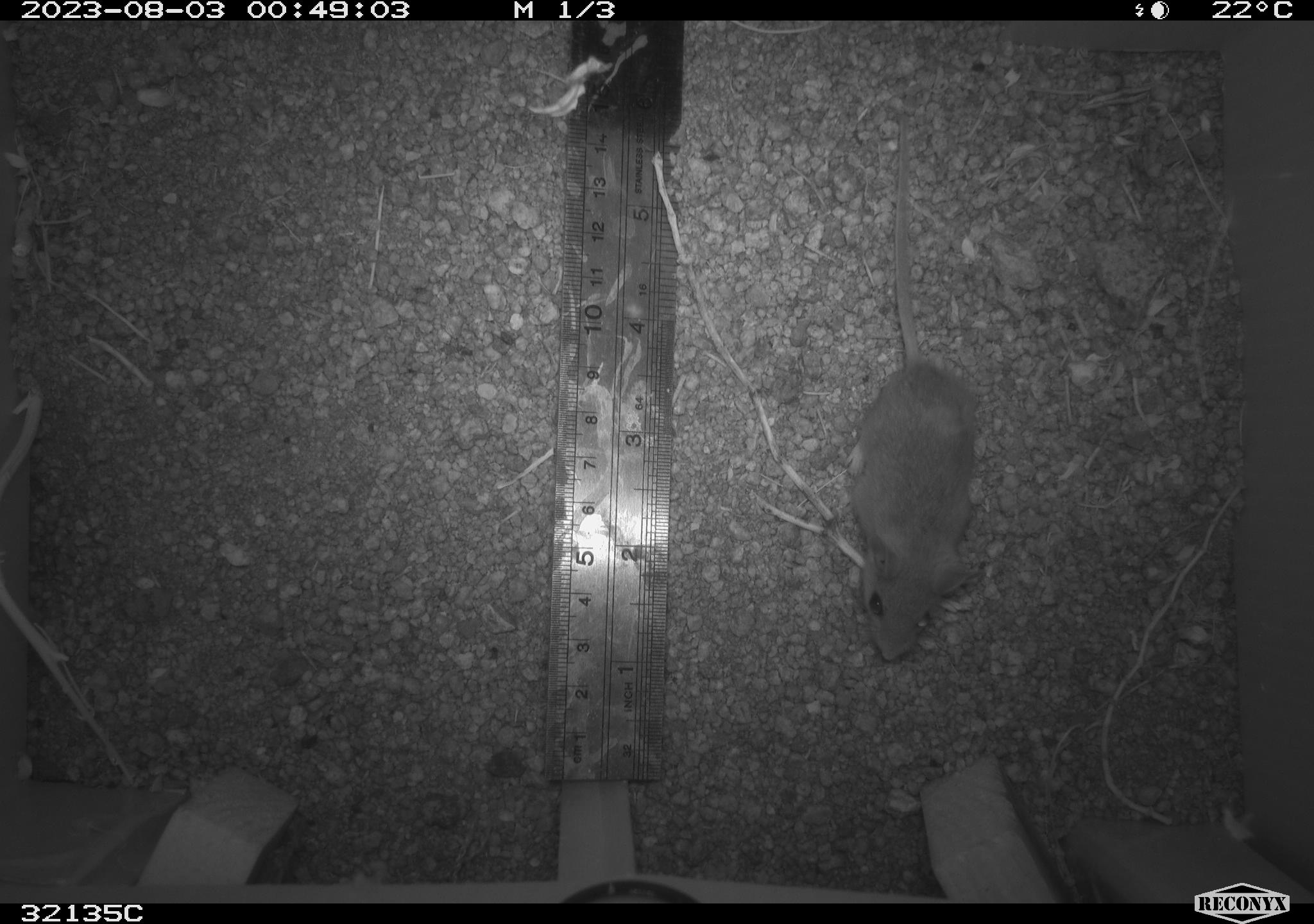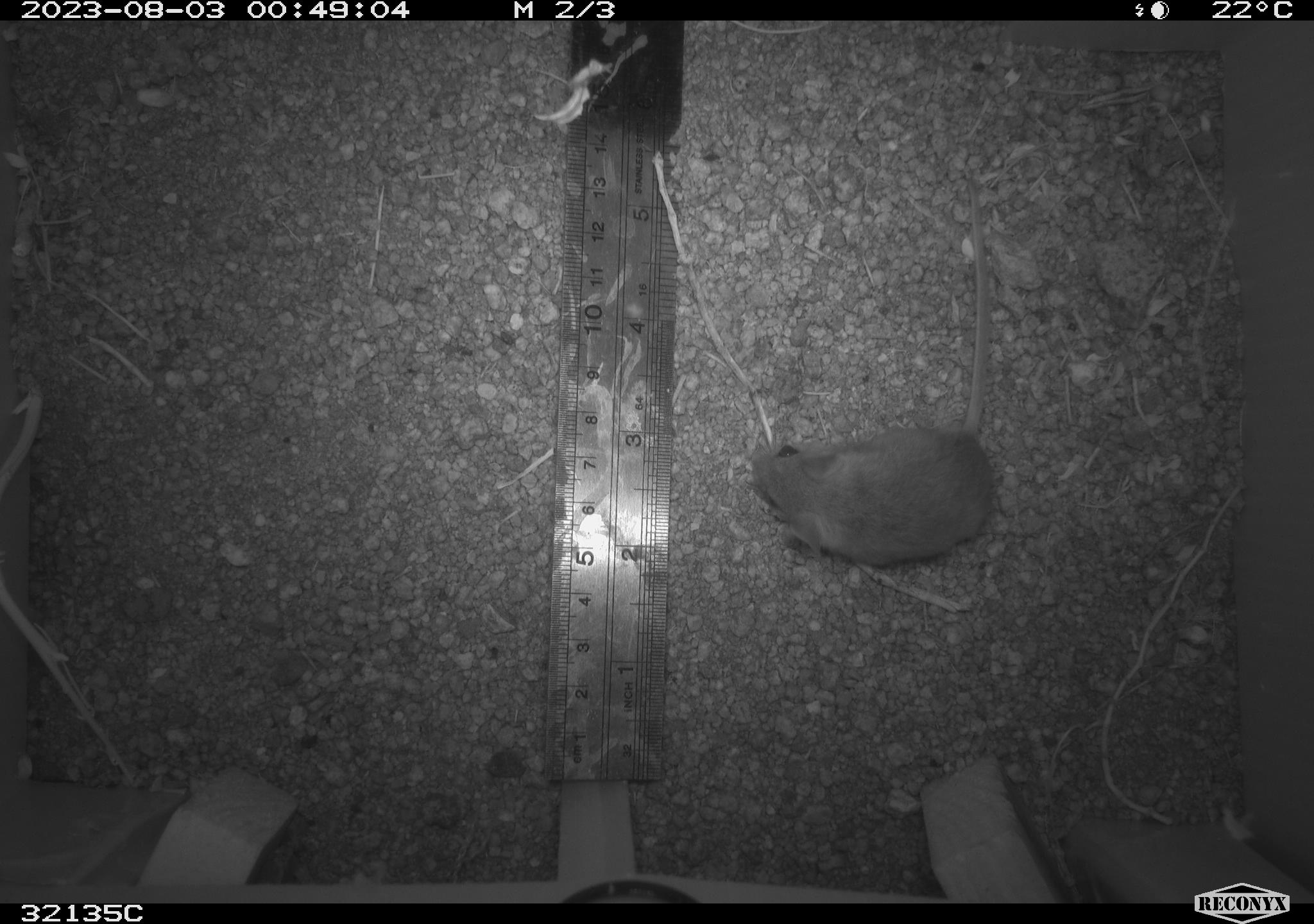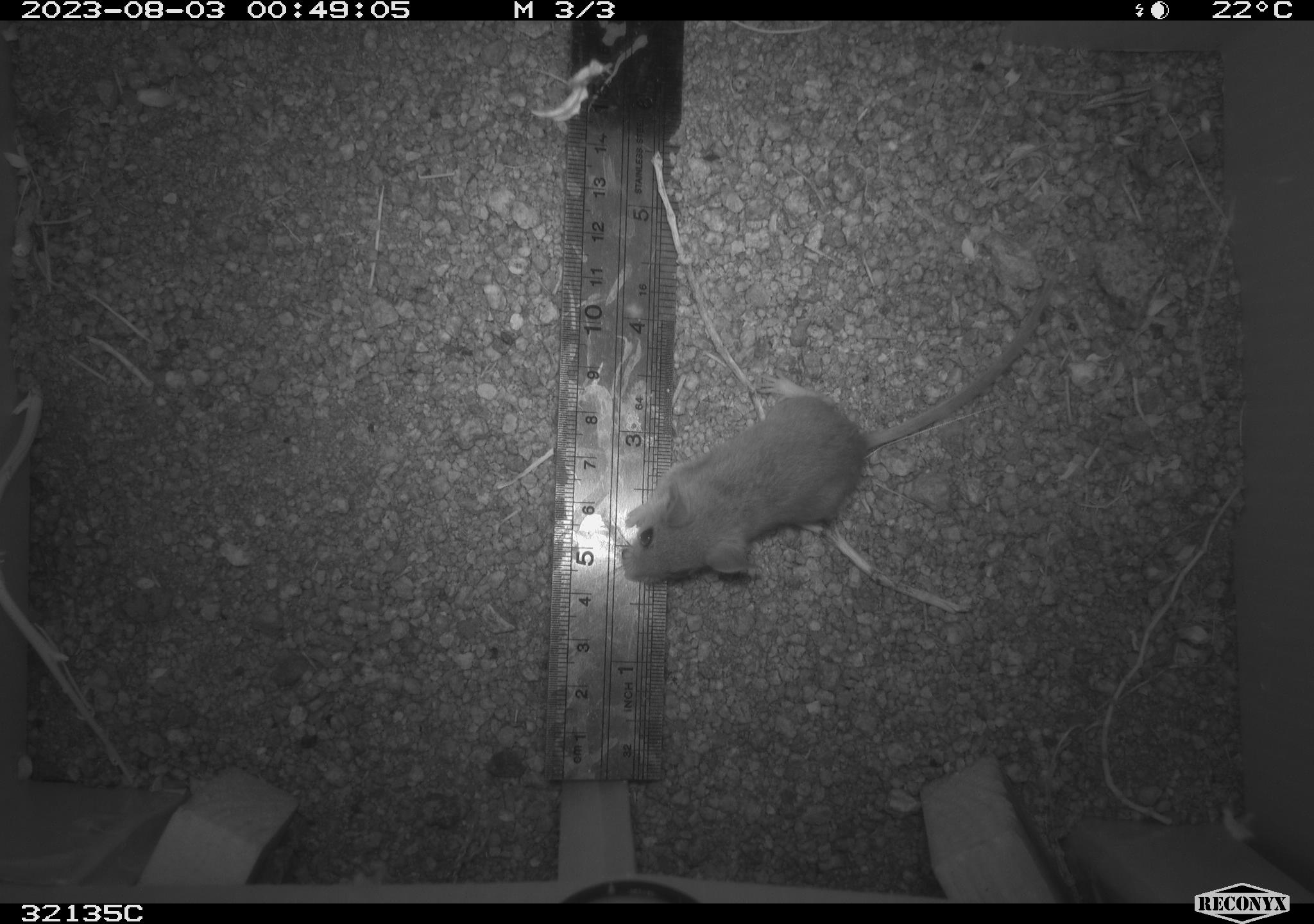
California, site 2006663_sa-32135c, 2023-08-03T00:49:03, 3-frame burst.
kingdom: Animalia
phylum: Chordata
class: Mammalia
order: Rodentia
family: Cricetidae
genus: Peromyscus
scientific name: Peromyscus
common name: deer mice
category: peromyscus species